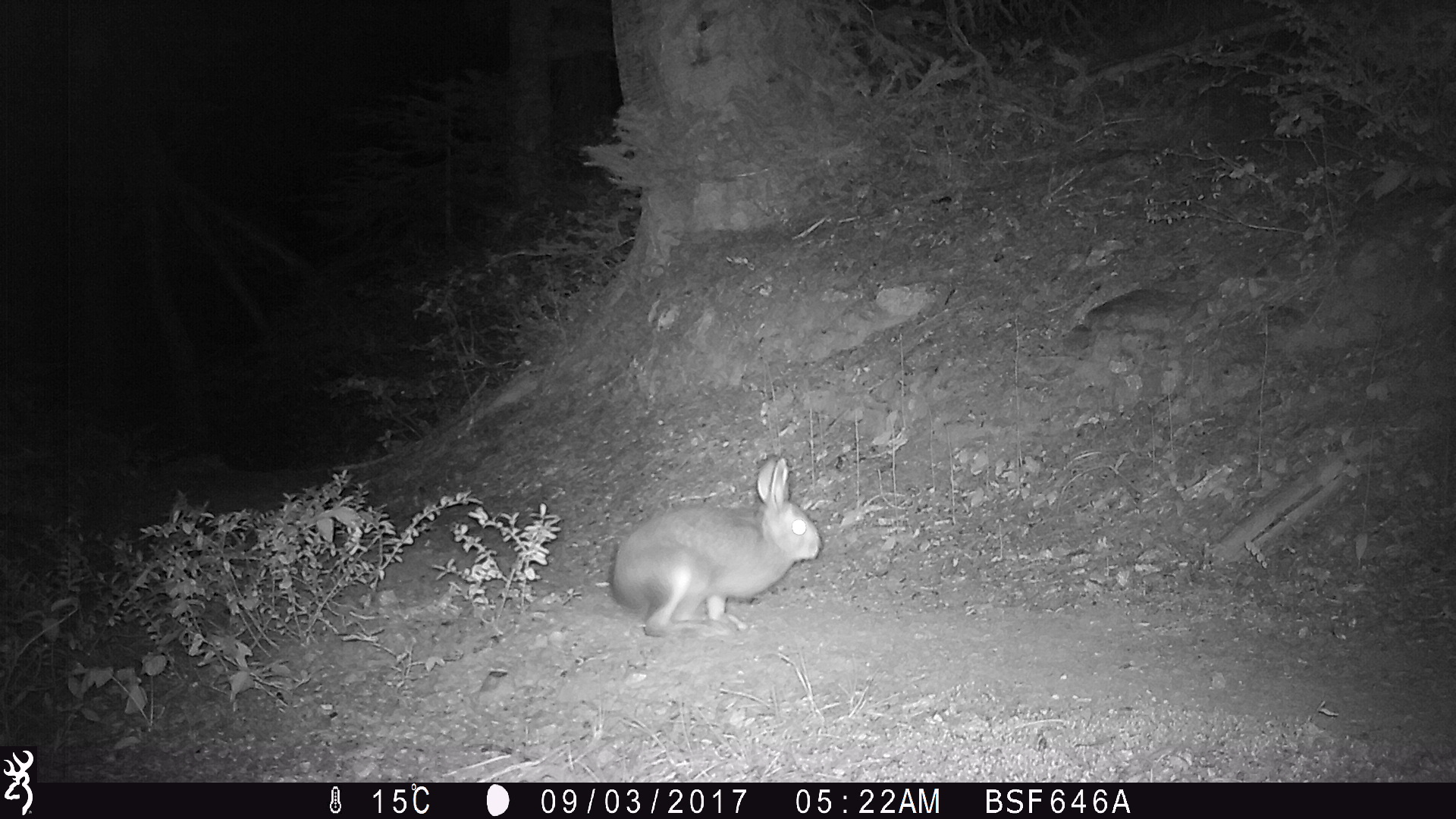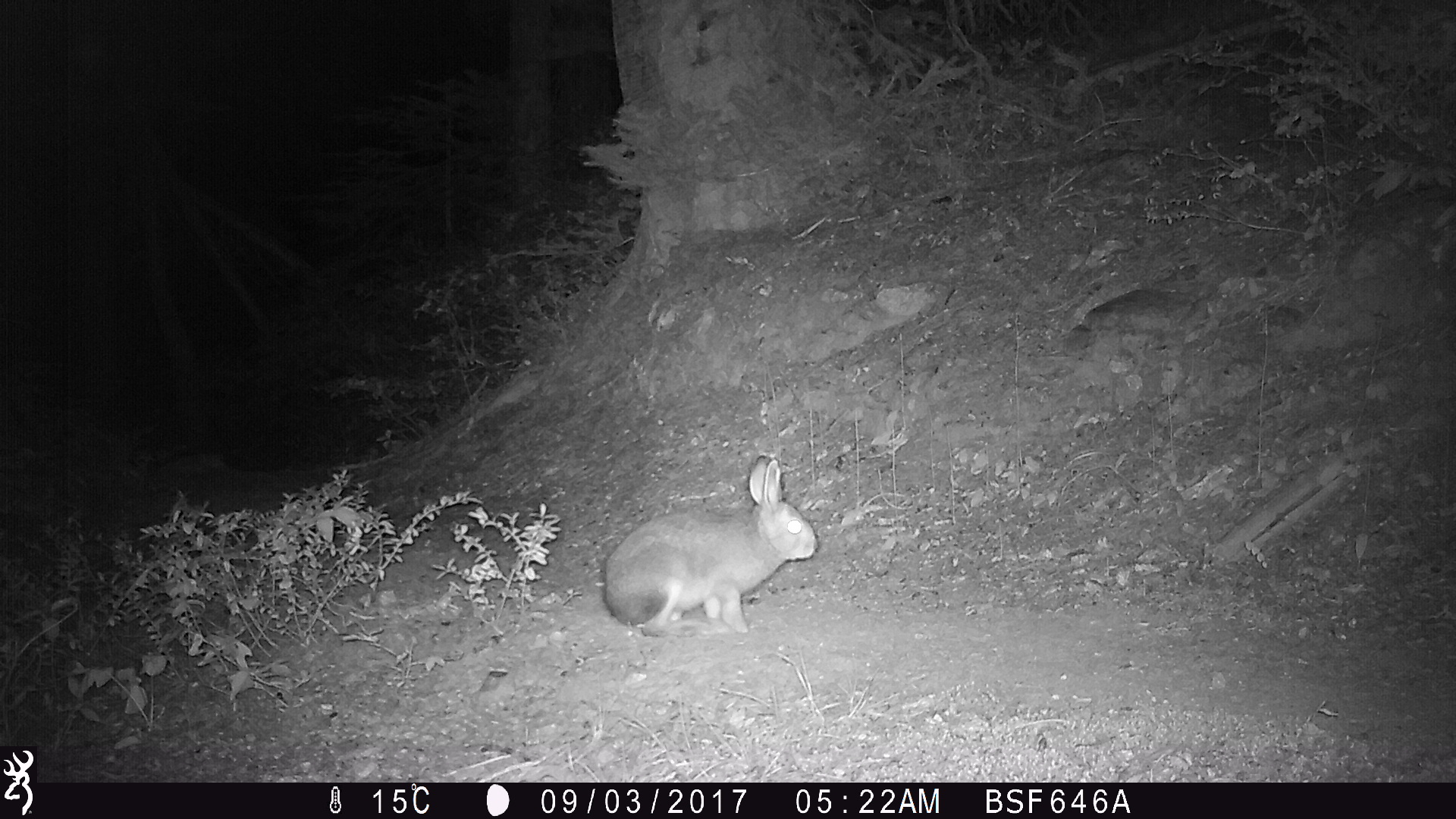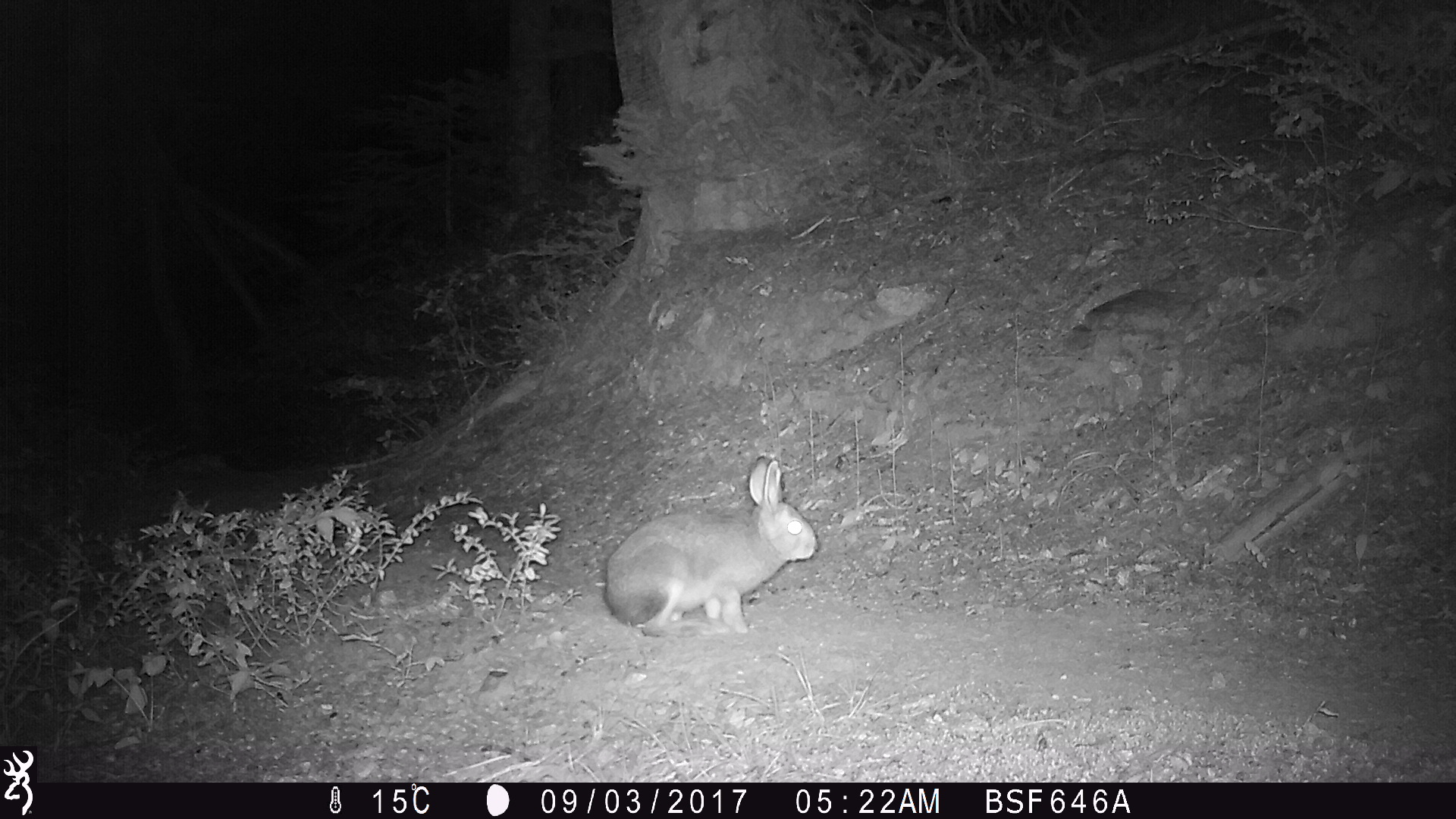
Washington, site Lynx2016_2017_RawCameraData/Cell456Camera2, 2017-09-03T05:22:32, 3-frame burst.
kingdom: Animalia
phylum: Chordata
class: Mammalia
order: Lagomorpha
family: Leporidae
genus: Lepus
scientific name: Lepus americanus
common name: snowshoe hare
Lepus americanus (snowshoe hare). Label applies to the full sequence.